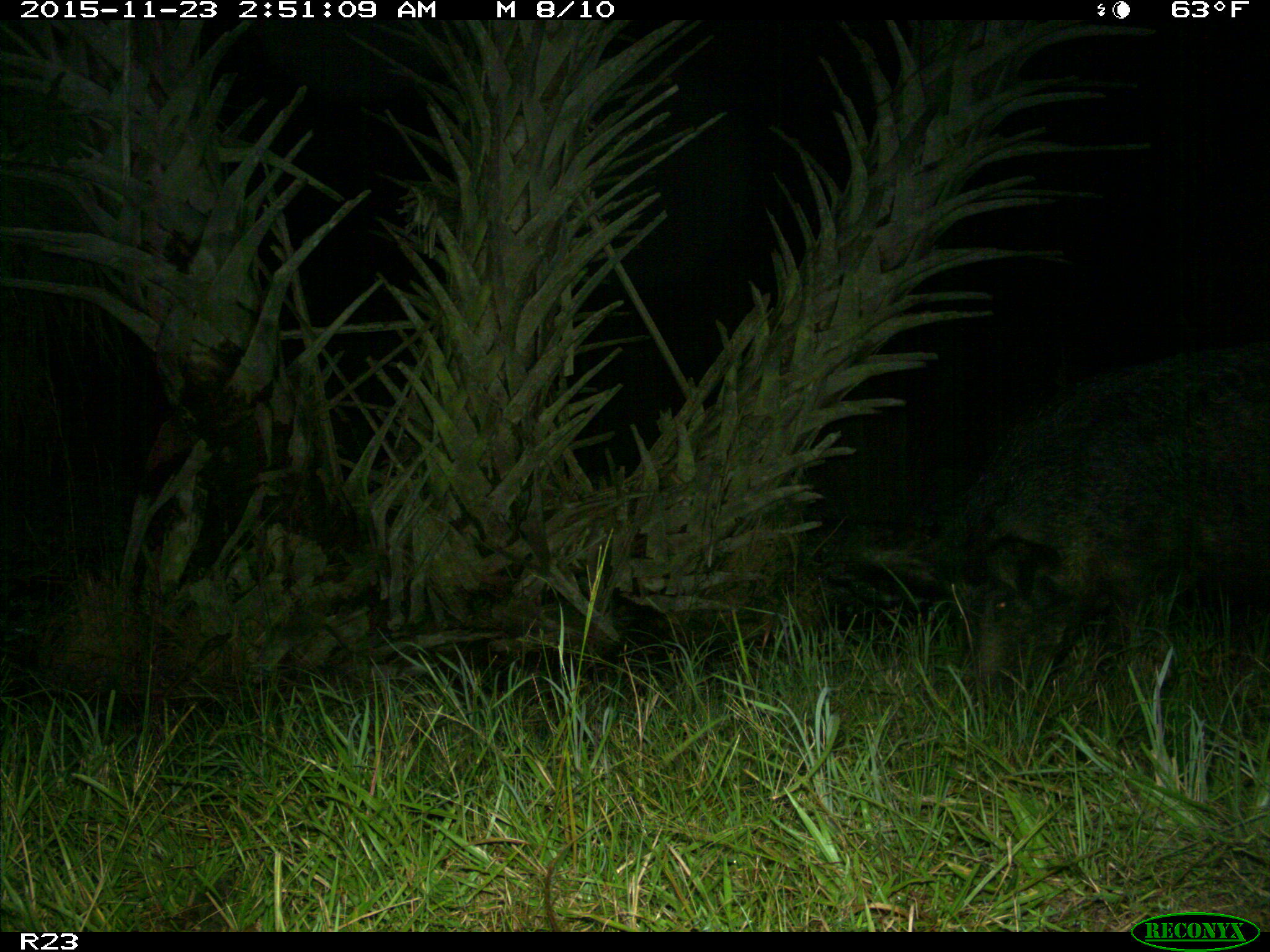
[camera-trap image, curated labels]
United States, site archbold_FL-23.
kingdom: Animalia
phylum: Chordata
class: Mammalia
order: Artiodactyla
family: Suidae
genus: Sus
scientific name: Sus scrofa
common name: wild boar